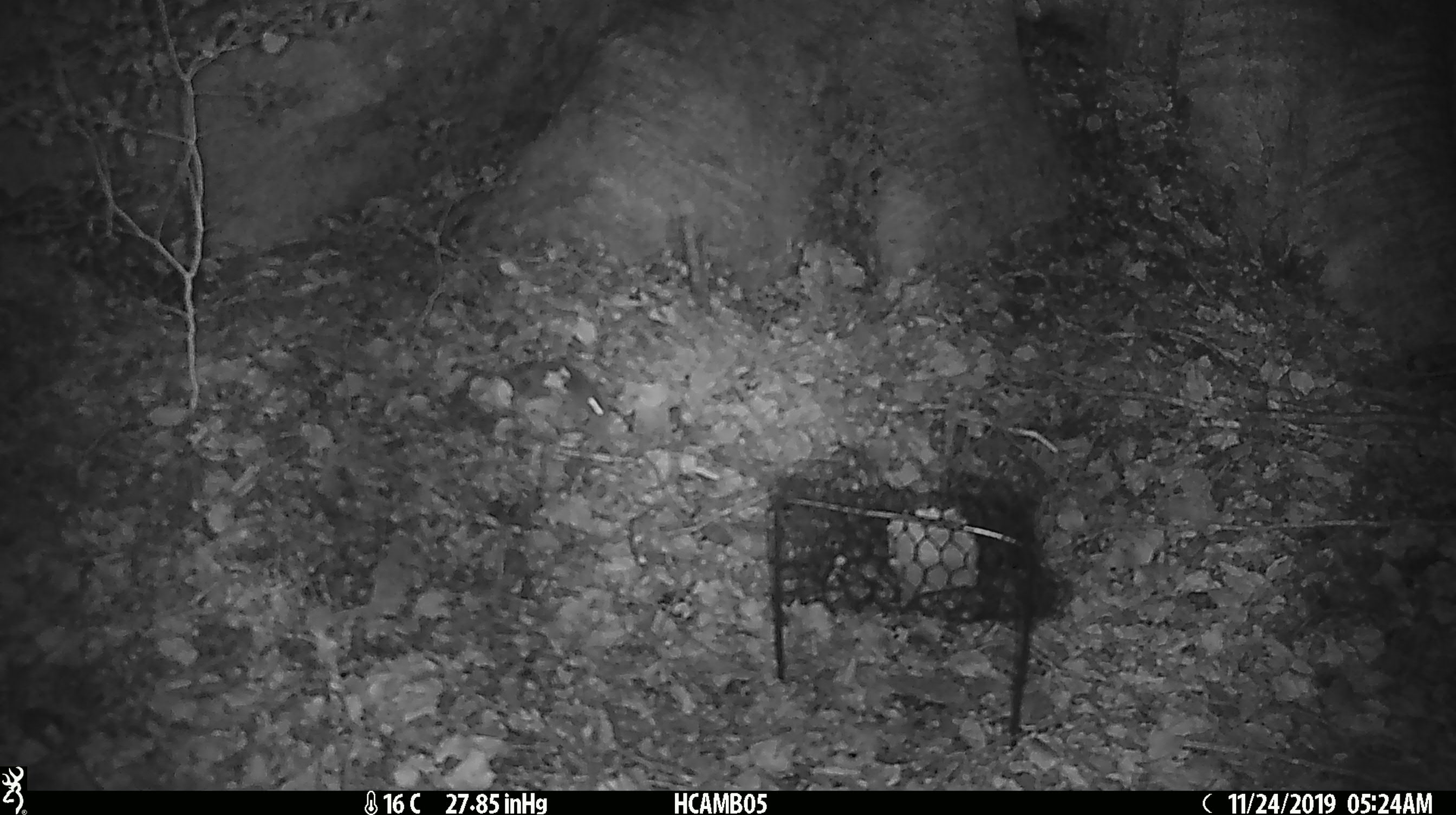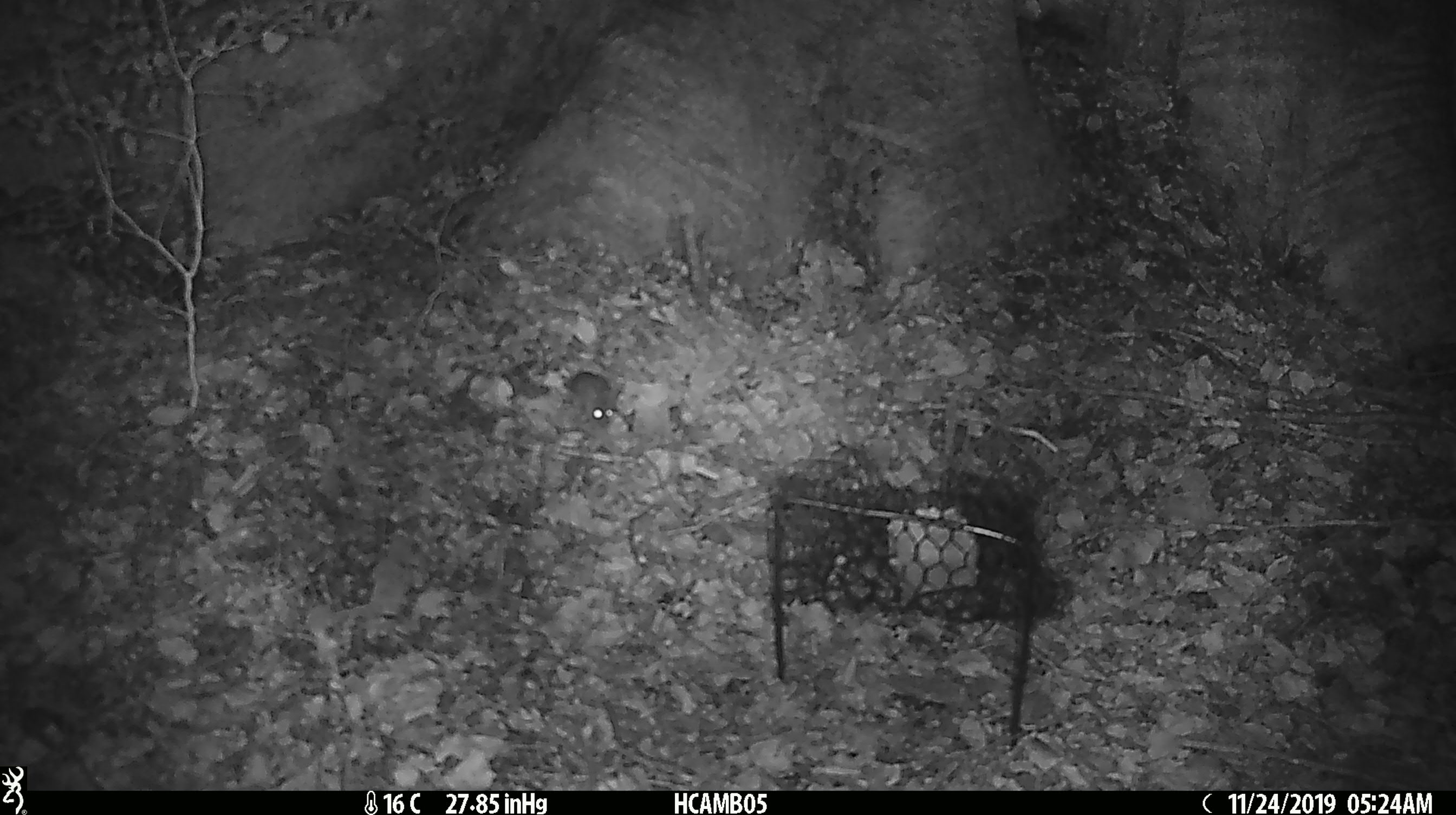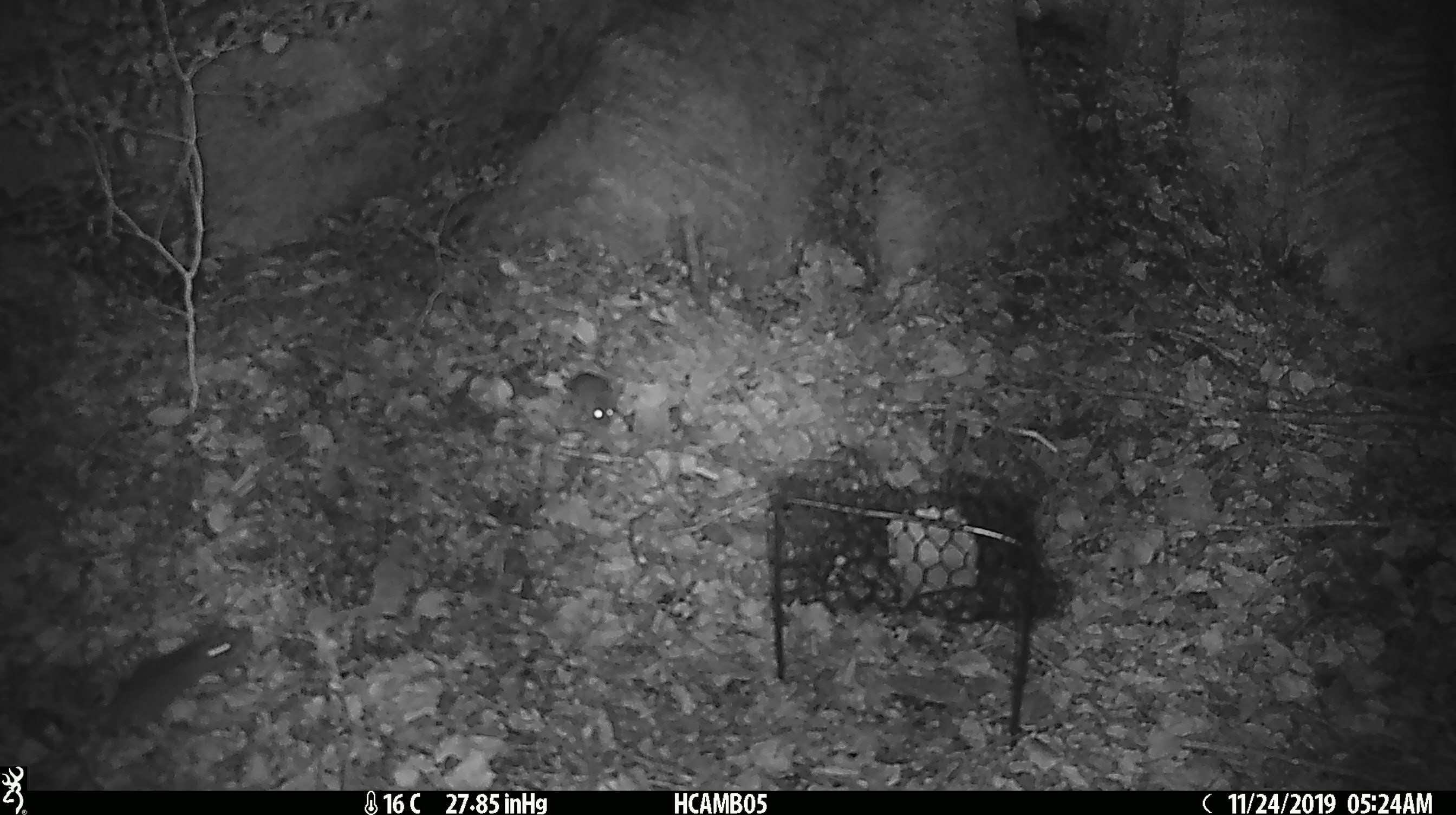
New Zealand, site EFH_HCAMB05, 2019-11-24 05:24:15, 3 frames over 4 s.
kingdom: Animalia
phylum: Chordata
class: Mammalia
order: Rodentia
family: Muridae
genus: Mus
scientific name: Mus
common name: mouse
Mouse (Mus).